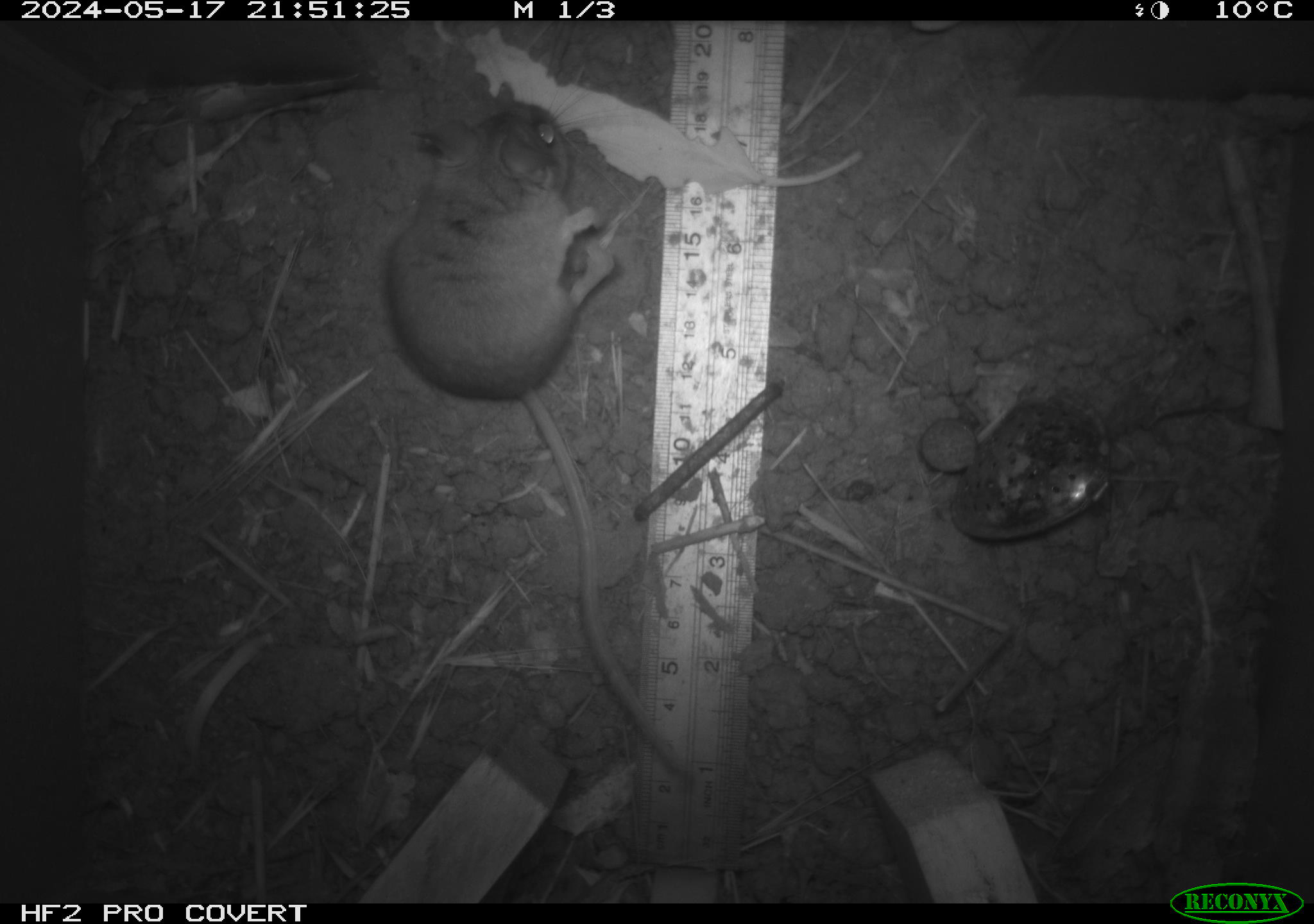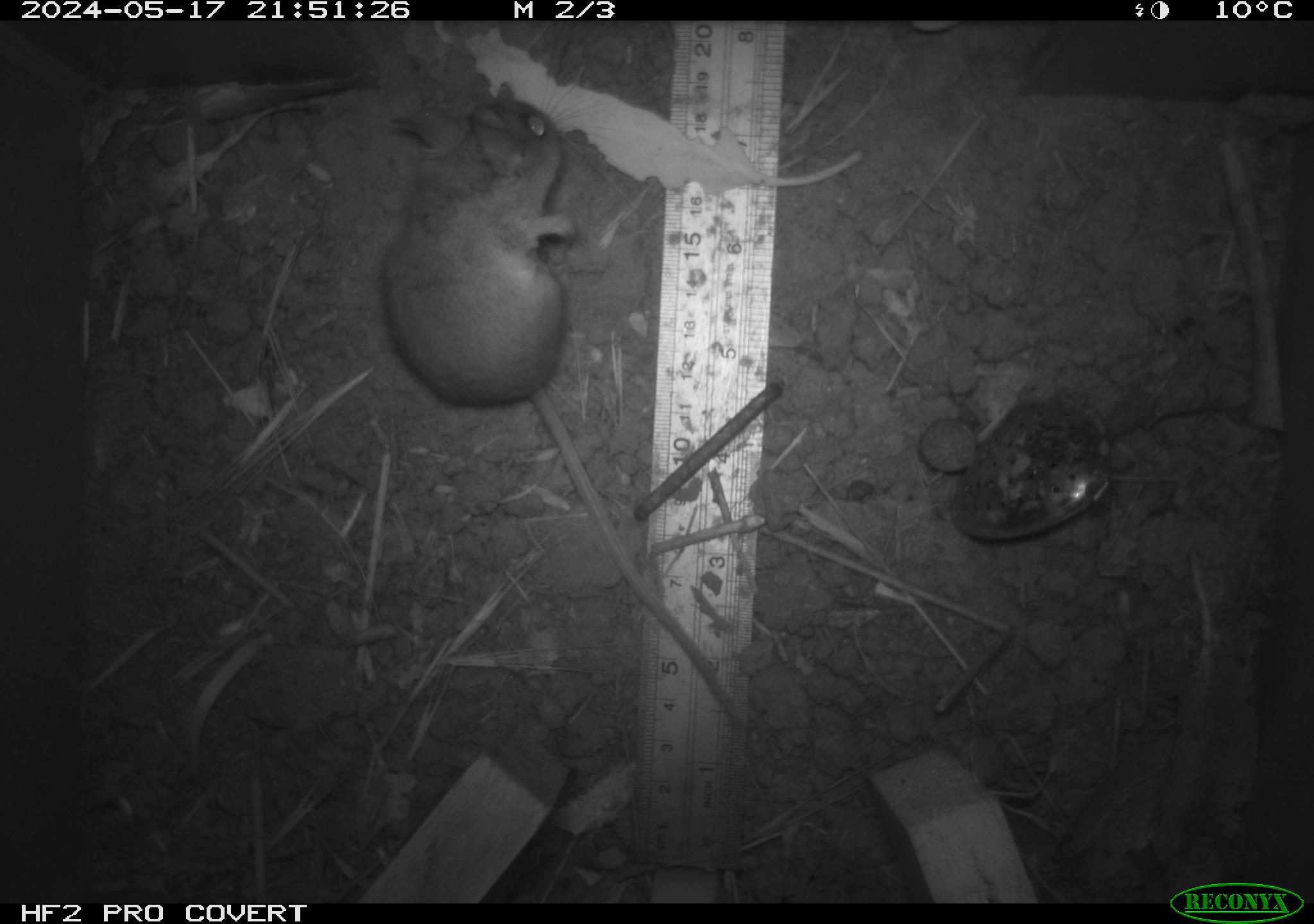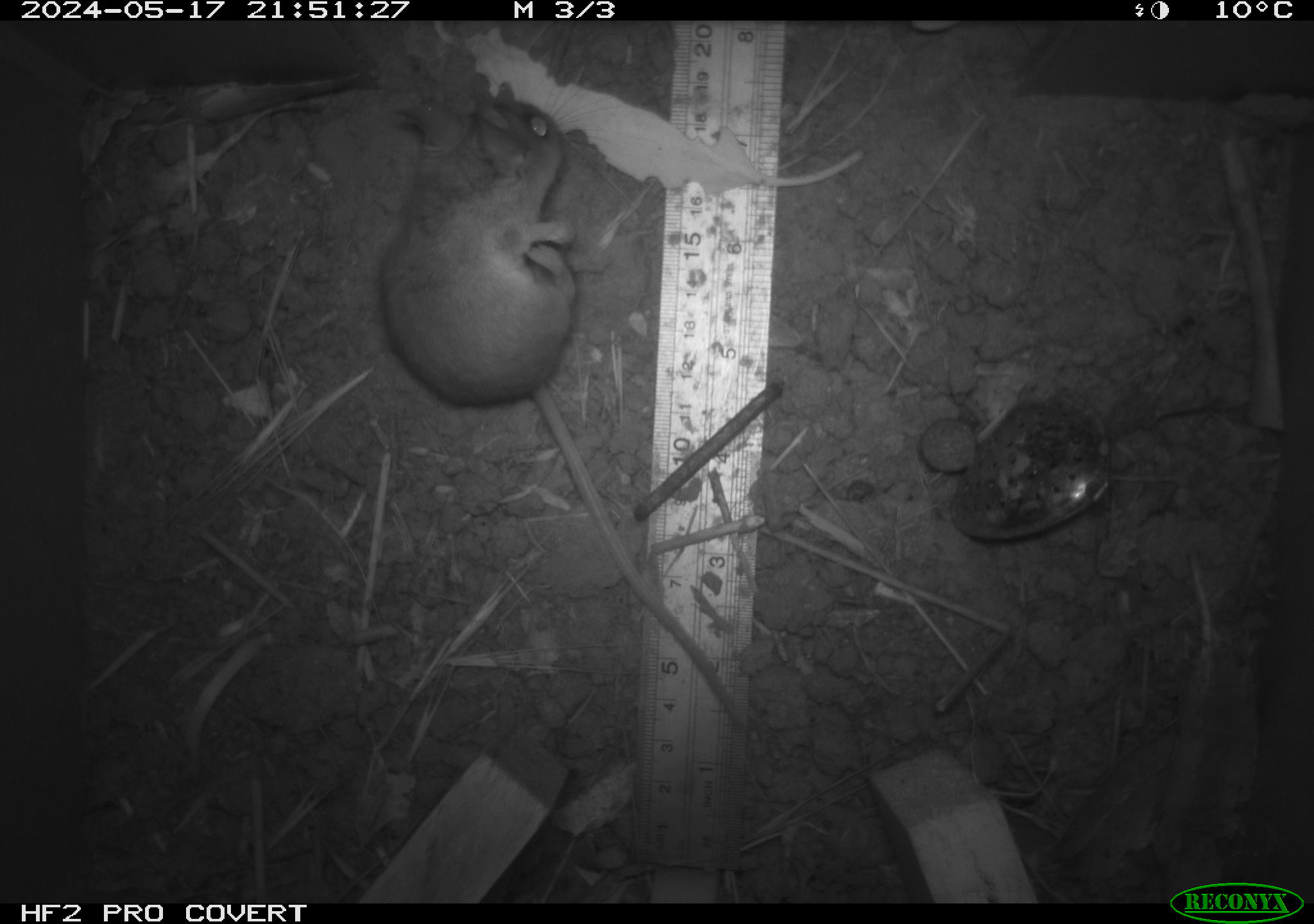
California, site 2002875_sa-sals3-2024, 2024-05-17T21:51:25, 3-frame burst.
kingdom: Animalia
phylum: Chordata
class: Mammalia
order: Rodentia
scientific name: Rodentia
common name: mouse species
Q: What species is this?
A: Mouse species (Rodentia).